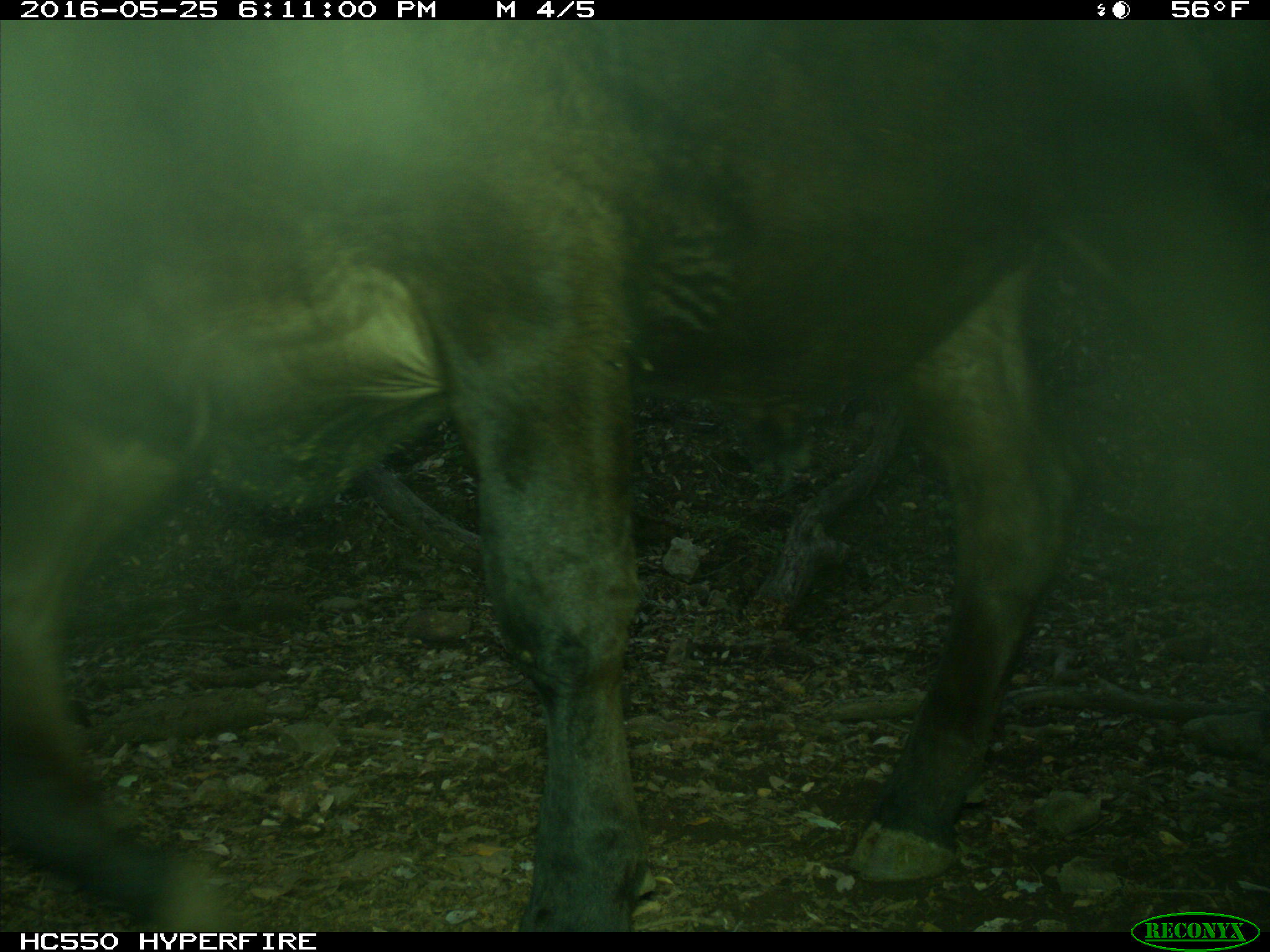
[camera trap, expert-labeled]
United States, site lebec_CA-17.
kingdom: Animalia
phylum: Chordata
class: Mammalia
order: Artiodactyla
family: Bovidae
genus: Bos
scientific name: Bos taurus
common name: domestic cow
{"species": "Bos taurus (domestic cow)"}